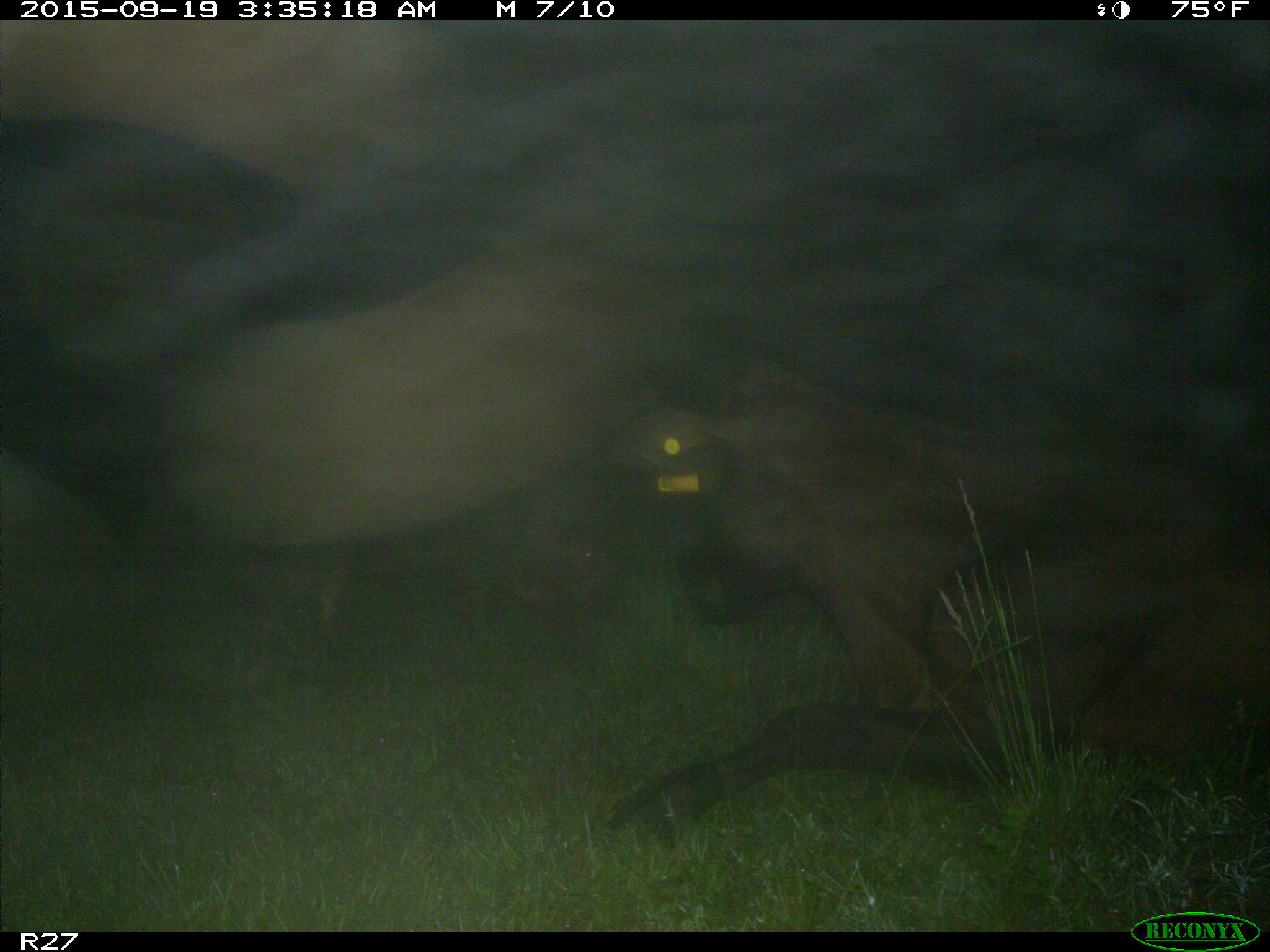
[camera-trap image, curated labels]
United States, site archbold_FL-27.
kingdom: Animalia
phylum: Chordata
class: Mammalia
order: Artiodactyla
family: Suidae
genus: Sus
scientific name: Sus scrofa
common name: wild boar